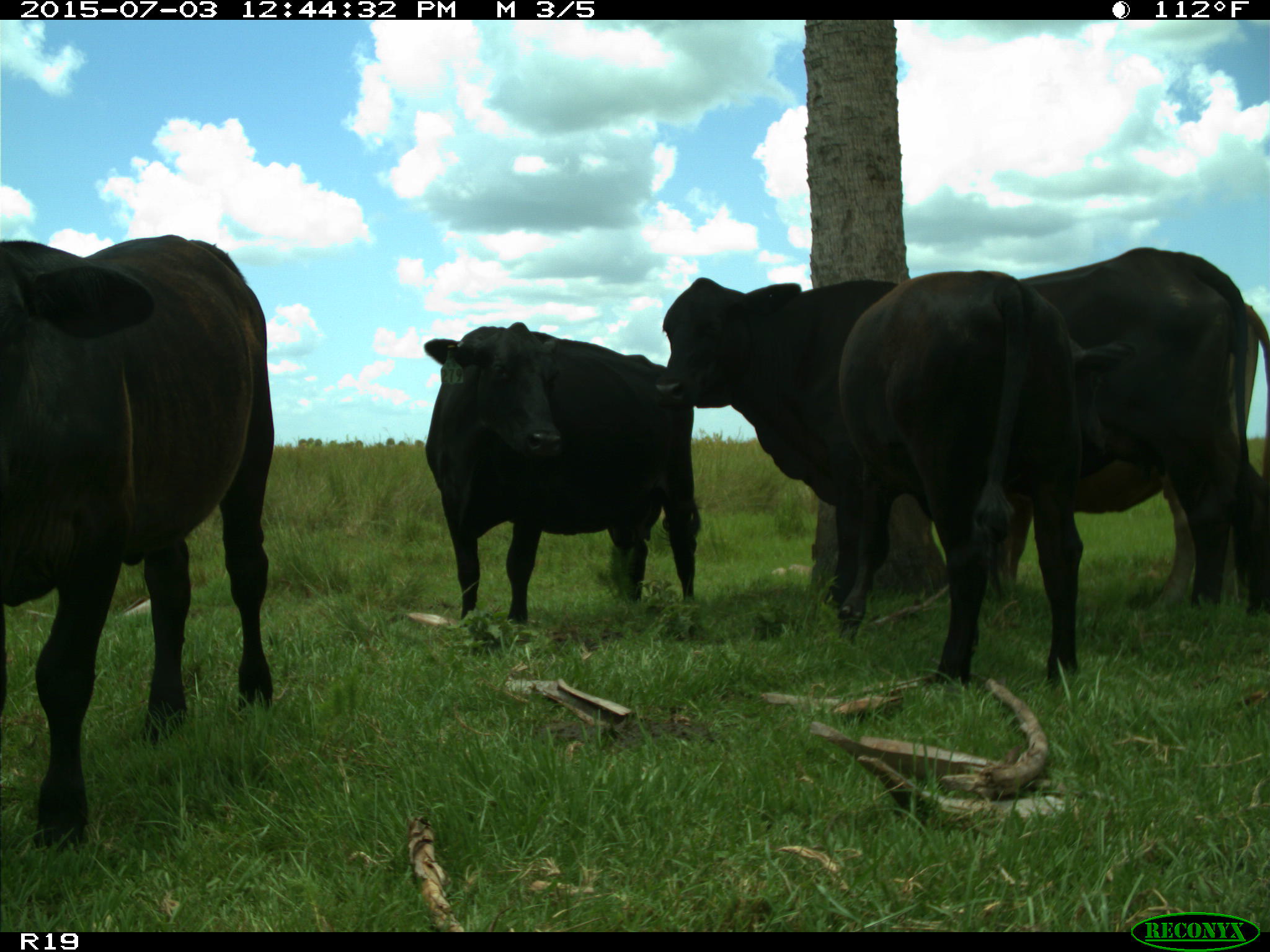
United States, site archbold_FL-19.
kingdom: Animalia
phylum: Chordata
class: Mammalia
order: Artiodactyla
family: Bovidae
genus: Bos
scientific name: Bos taurus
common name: domestic cow